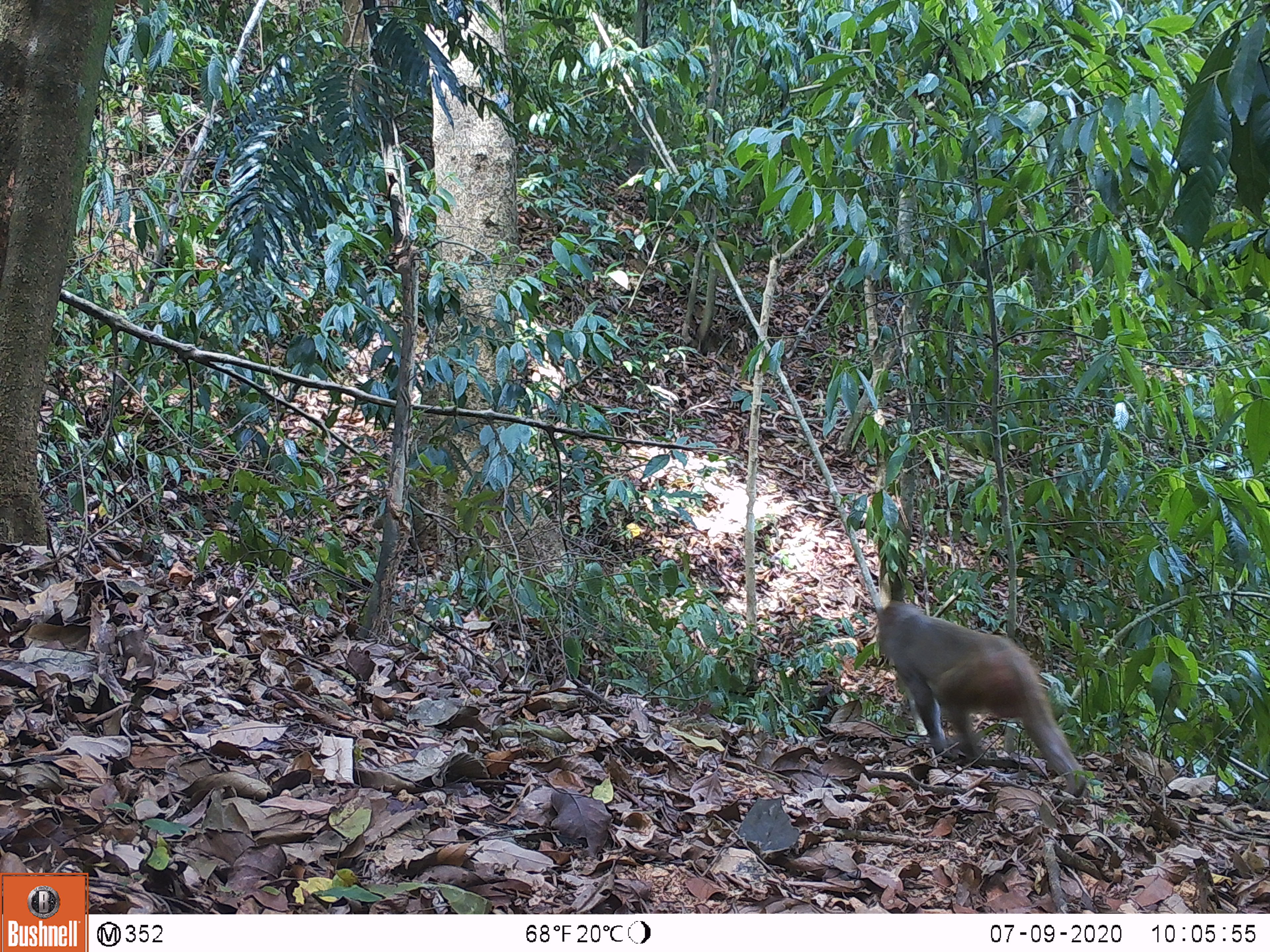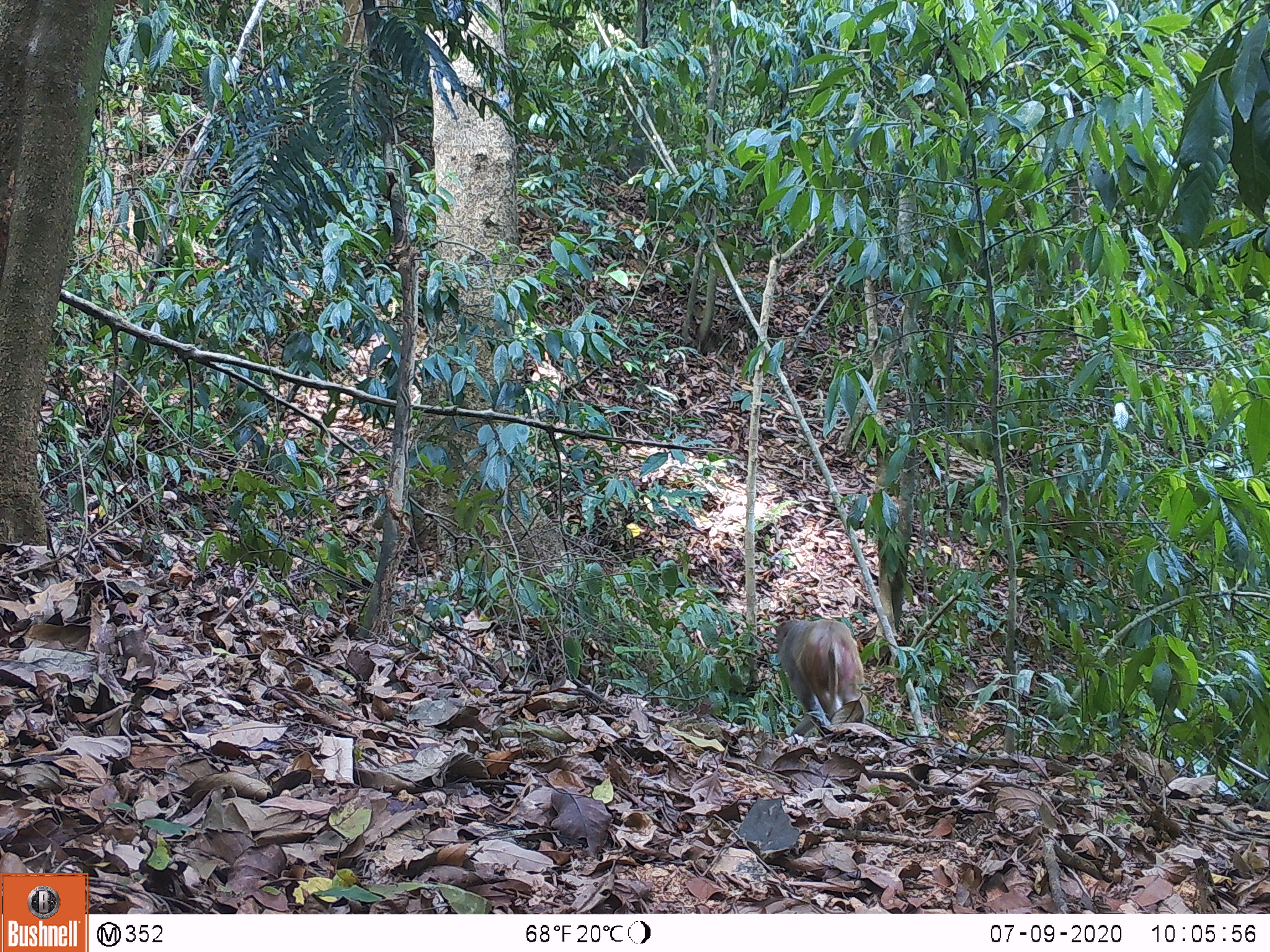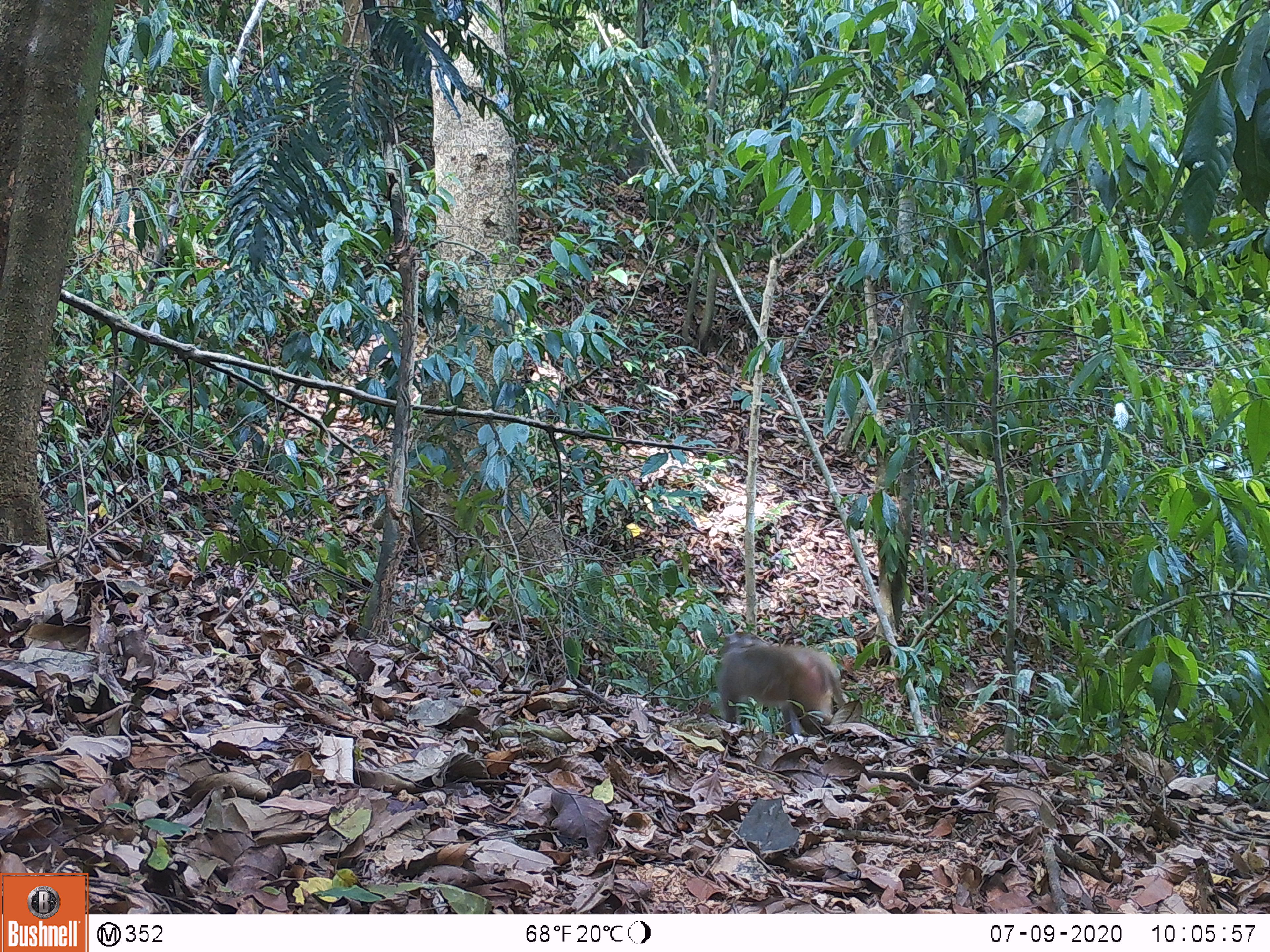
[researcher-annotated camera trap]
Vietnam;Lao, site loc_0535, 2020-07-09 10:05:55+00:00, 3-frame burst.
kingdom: Animalia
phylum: Chordata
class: Mammalia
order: Primates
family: Cercopithecidae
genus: Macaca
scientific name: Macaca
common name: macaques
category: assam or rhesus macaque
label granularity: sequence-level